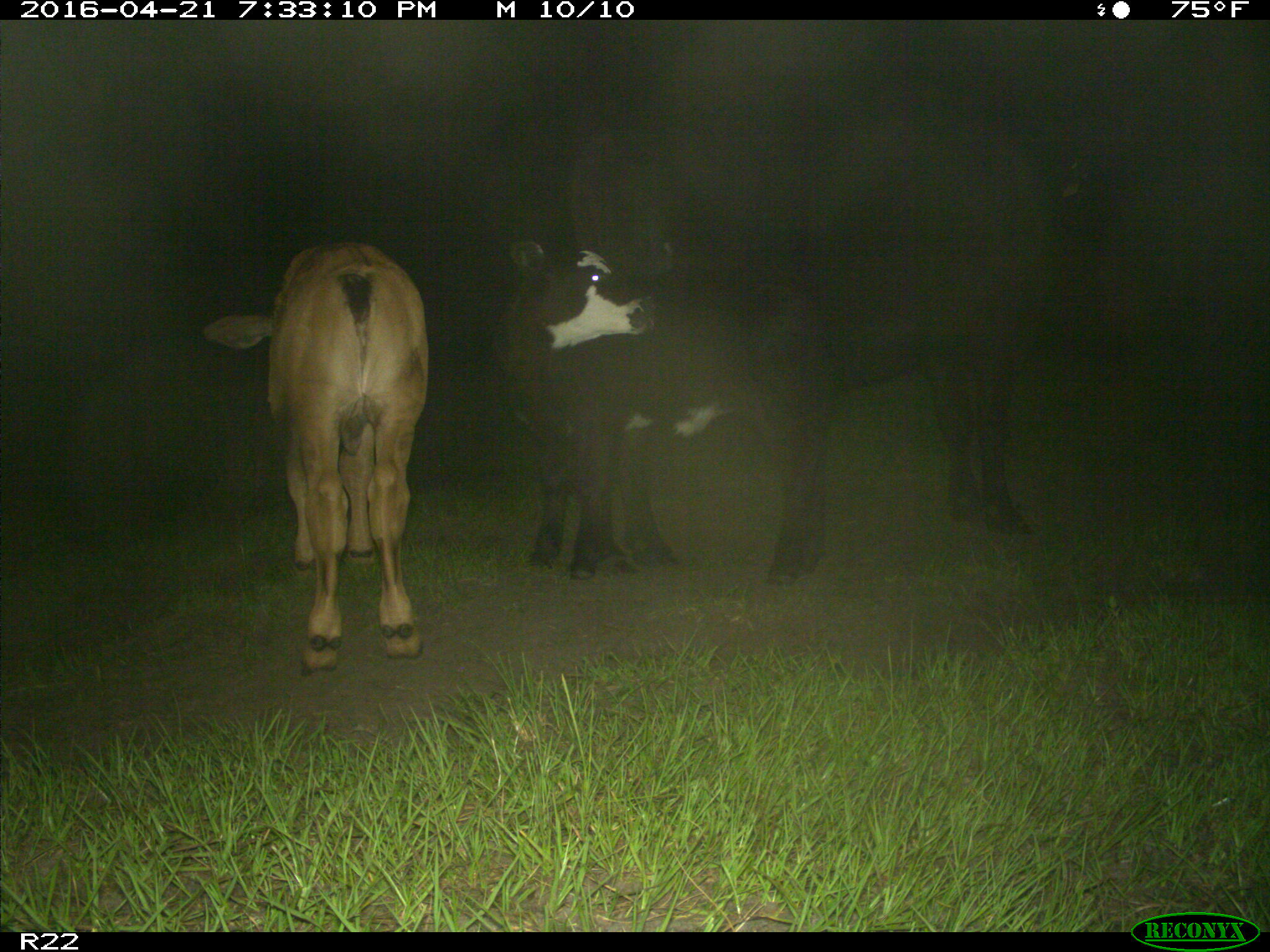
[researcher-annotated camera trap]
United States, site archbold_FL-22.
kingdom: Animalia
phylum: Chordata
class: Mammalia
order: Artiodactyla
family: Bovidae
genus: Bos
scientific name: Bos taurus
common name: domestic cow